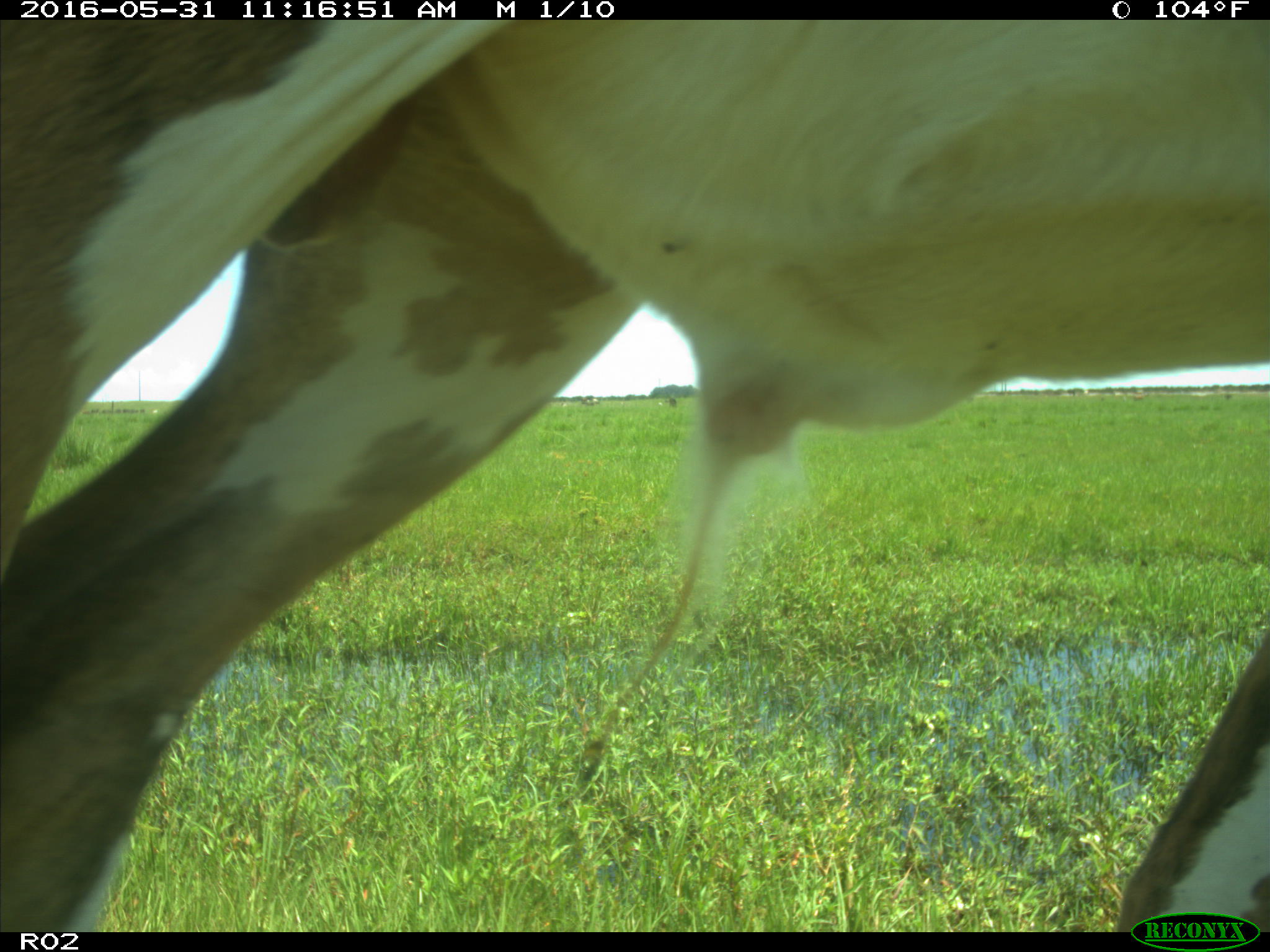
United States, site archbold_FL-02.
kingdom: Animalia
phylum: Chordata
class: Mammalia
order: Artiodactyla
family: Bovidae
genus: Bos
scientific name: Bos taurus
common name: domestic cow